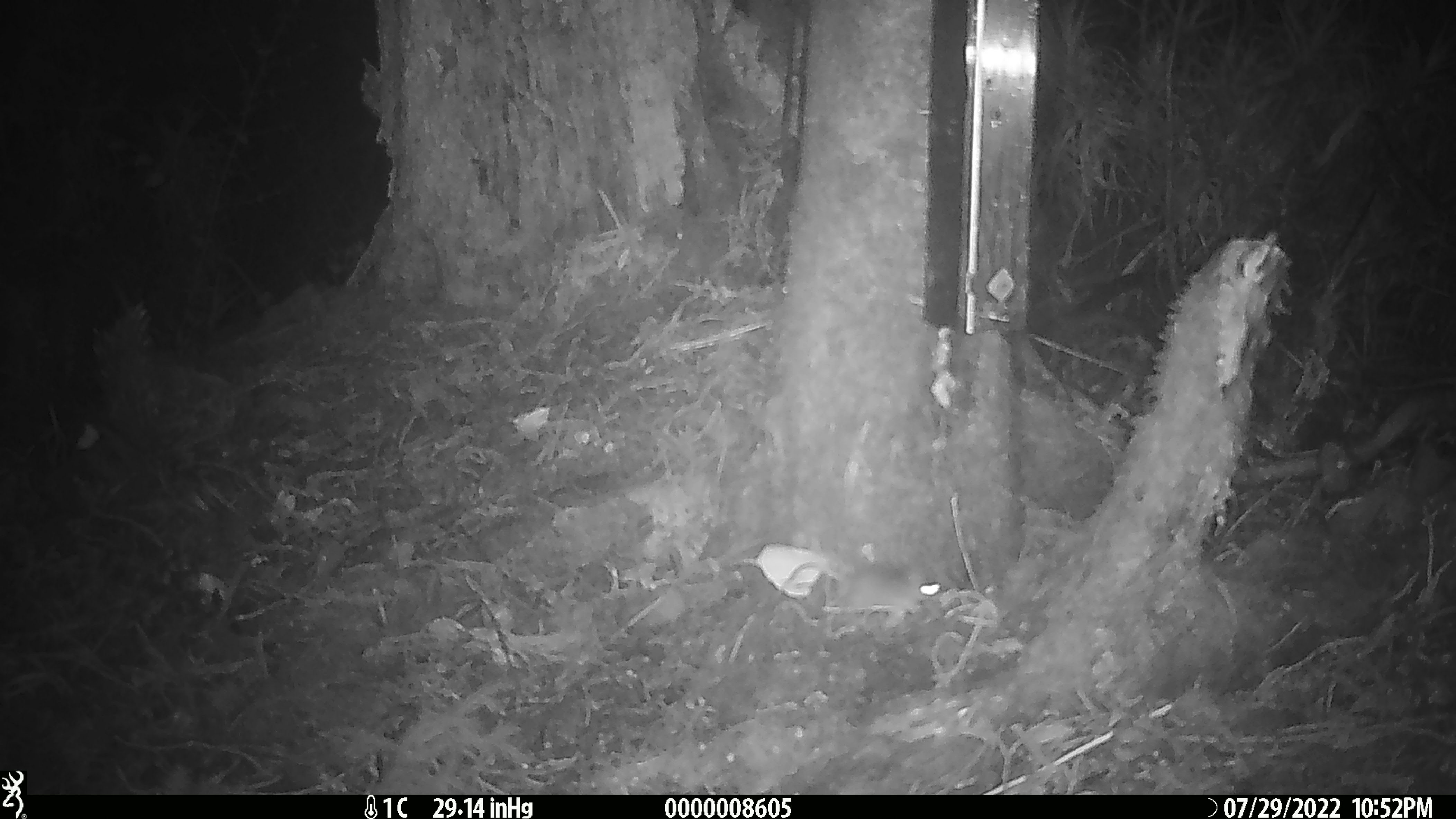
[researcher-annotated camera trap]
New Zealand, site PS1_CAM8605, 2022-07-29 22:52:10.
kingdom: Animalia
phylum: Chordata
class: Mammalia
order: Rodentia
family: Muridae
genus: Mus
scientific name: Mus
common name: mouse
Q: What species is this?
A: Mouse (Mus).